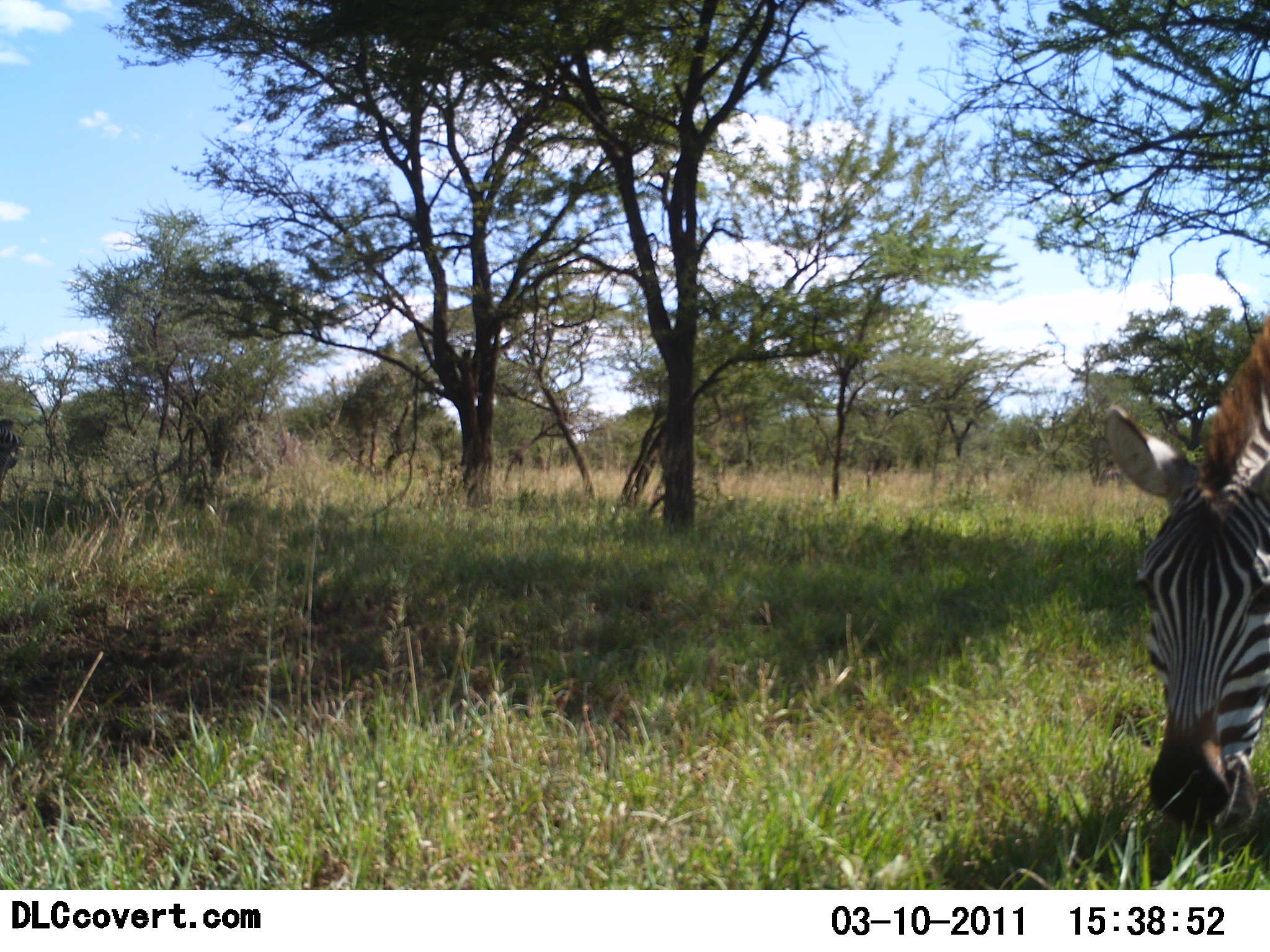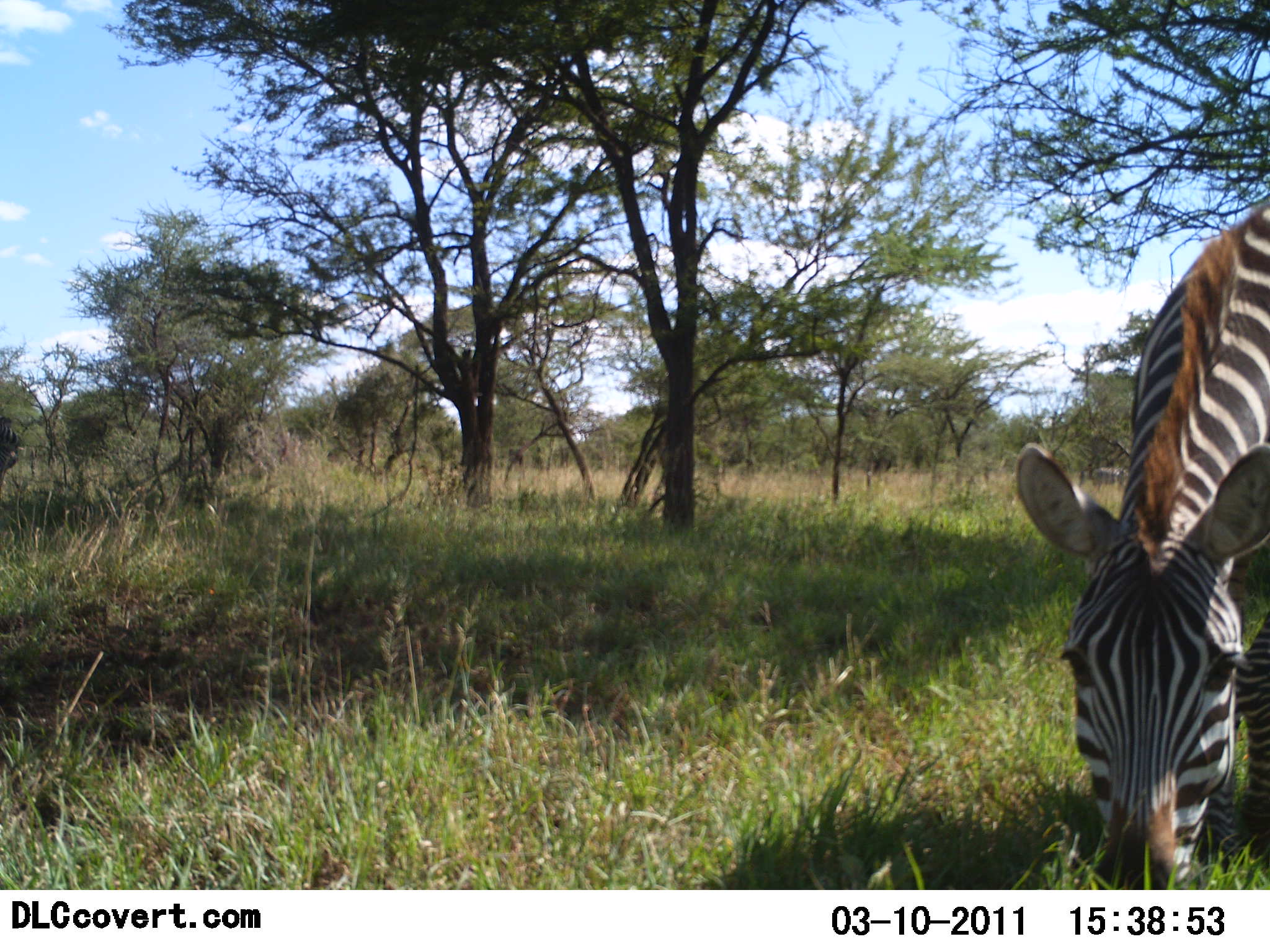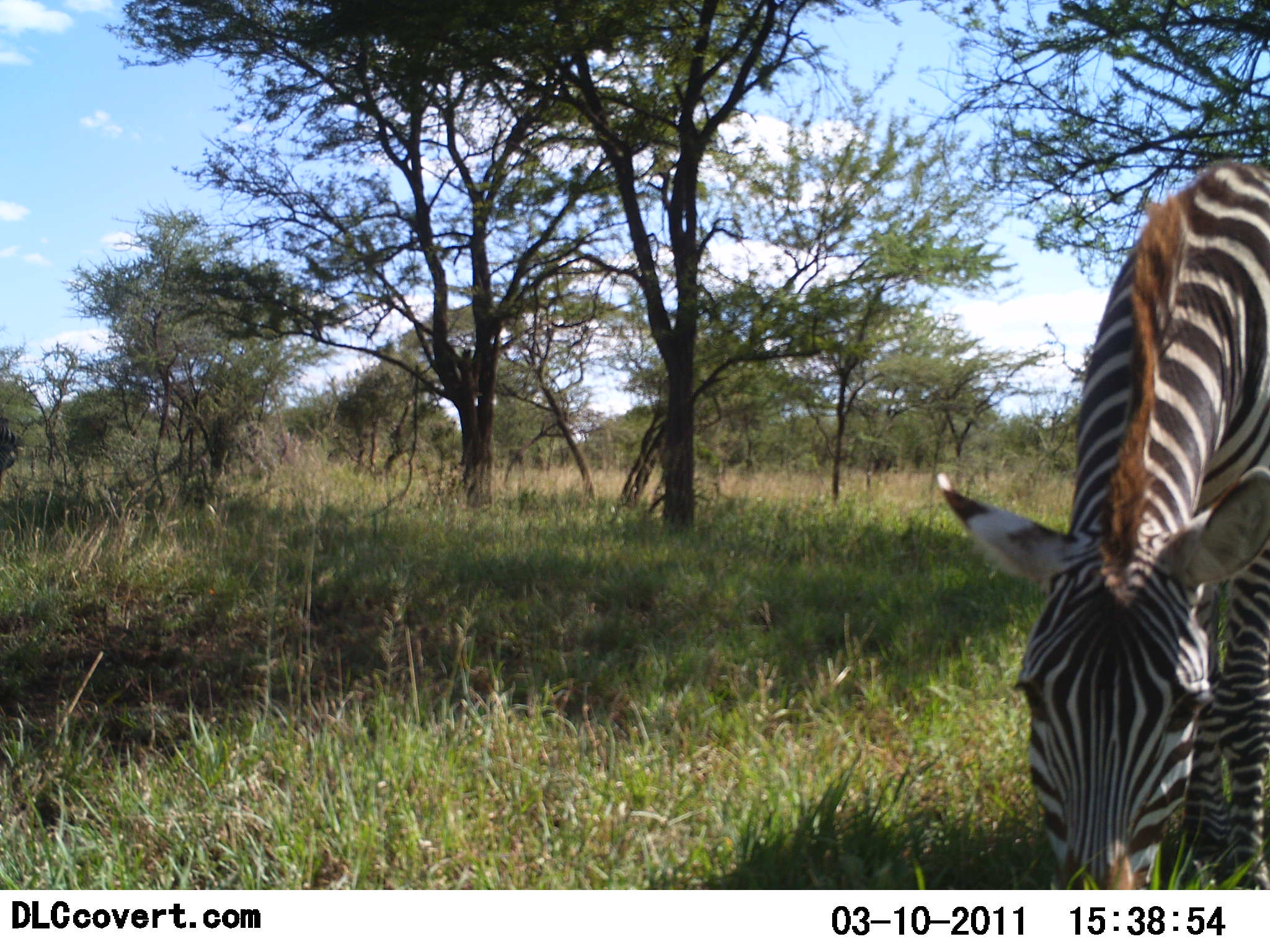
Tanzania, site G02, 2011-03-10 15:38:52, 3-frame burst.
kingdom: Animalia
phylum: Chordata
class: Mammalia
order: Perissodactyla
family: Equidae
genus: Equus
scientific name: Equus quagga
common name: plains zebra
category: zebra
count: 1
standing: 0%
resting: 0%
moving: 9%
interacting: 0%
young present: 0%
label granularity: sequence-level